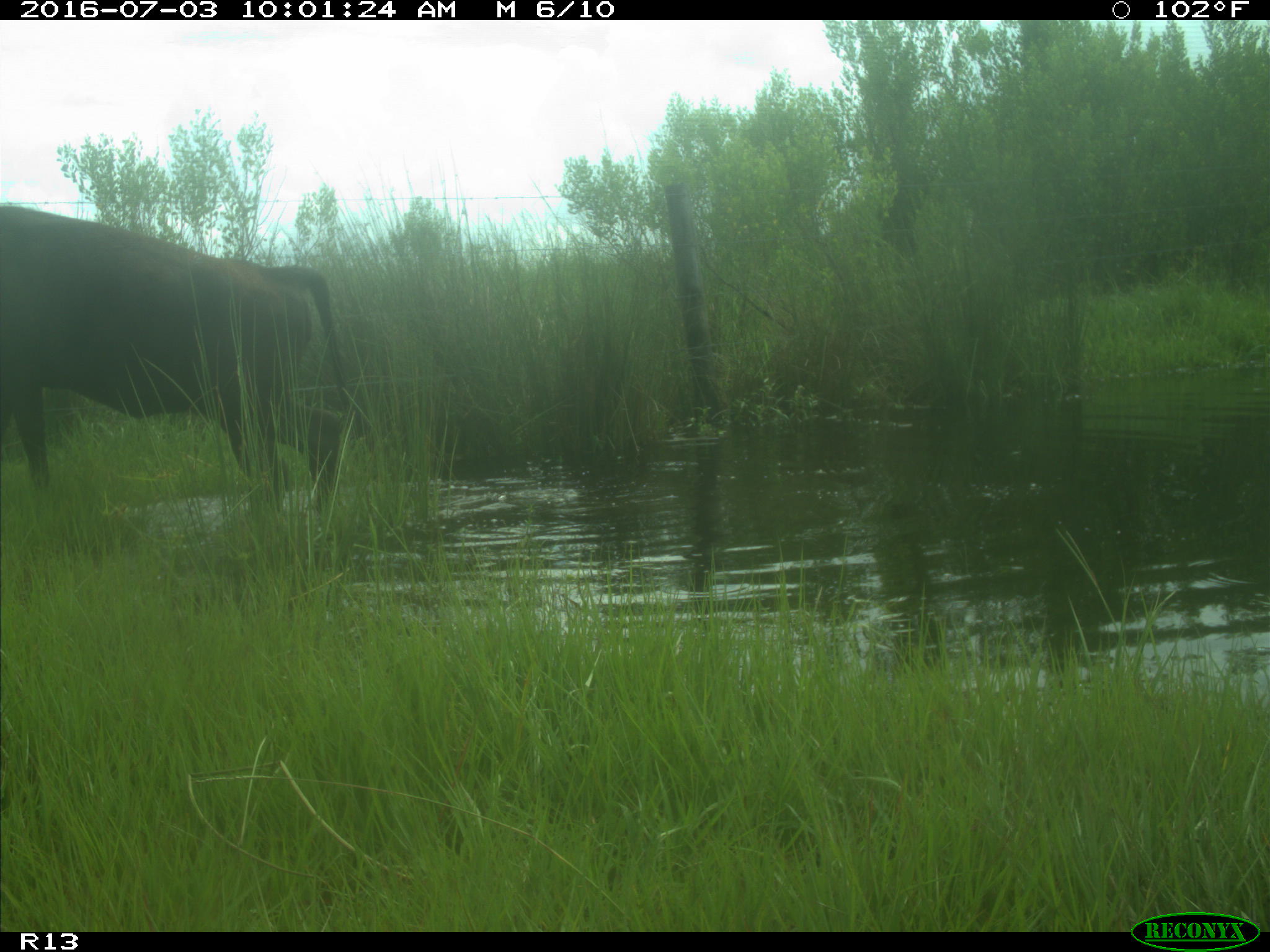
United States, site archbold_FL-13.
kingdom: Animalia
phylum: Chordata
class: Mammalia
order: Artiodactyla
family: Bovidae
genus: Bos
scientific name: Bos taurus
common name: domestic cow